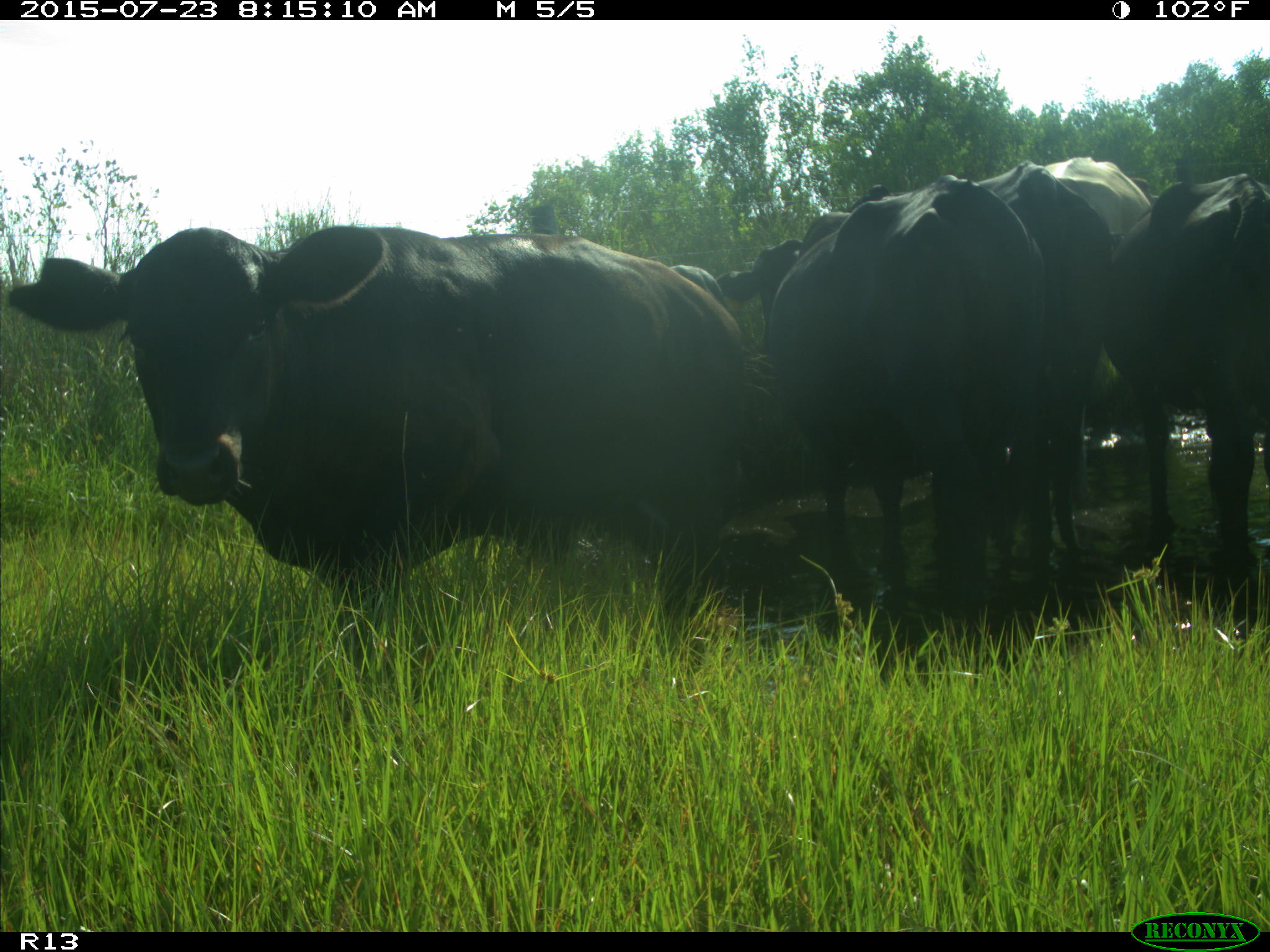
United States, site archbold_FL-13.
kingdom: Animalia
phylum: Chordata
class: Mammalia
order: Artiodactyla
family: Bovidae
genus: Bos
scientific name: Bos taurus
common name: domestic cow